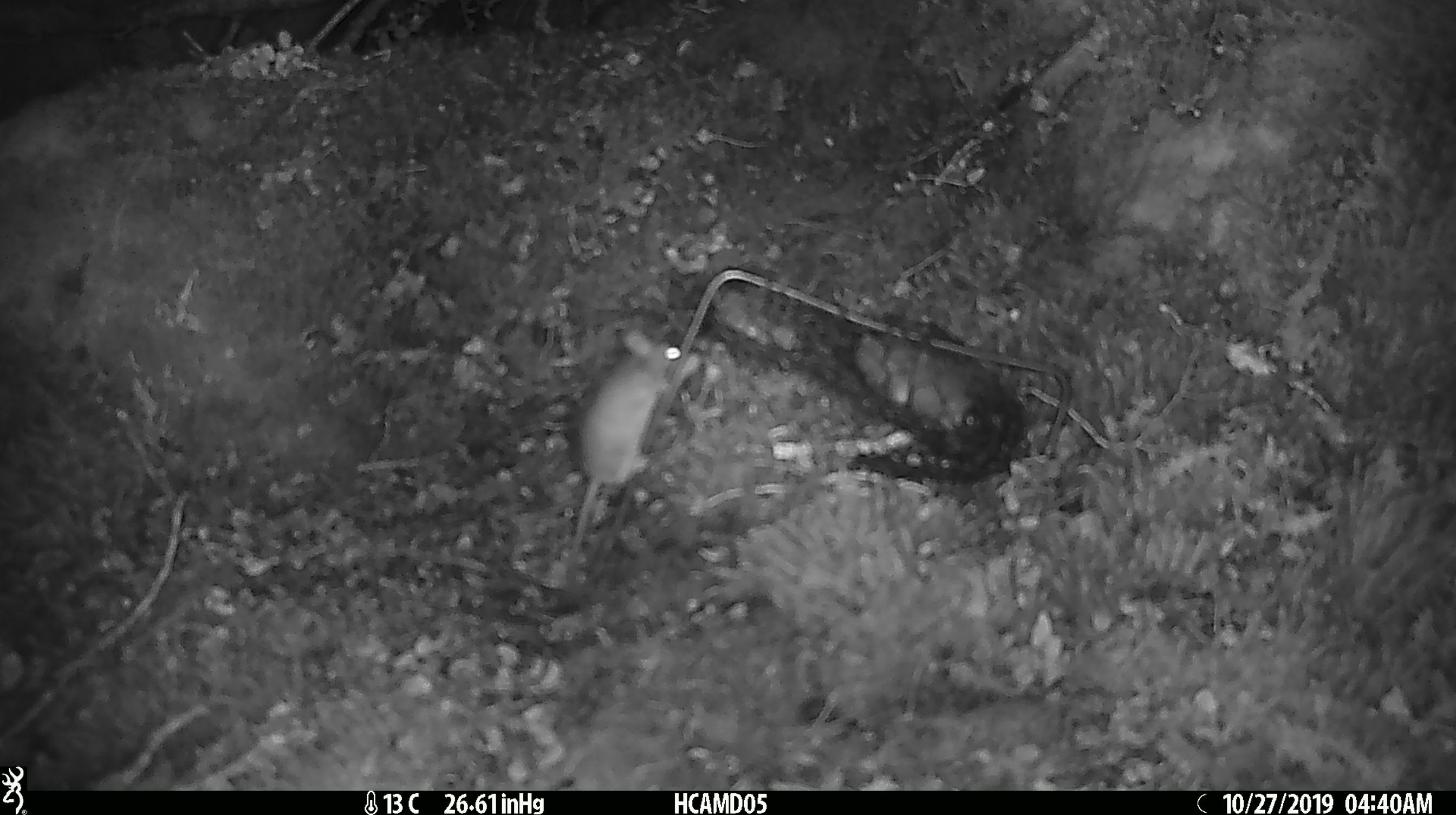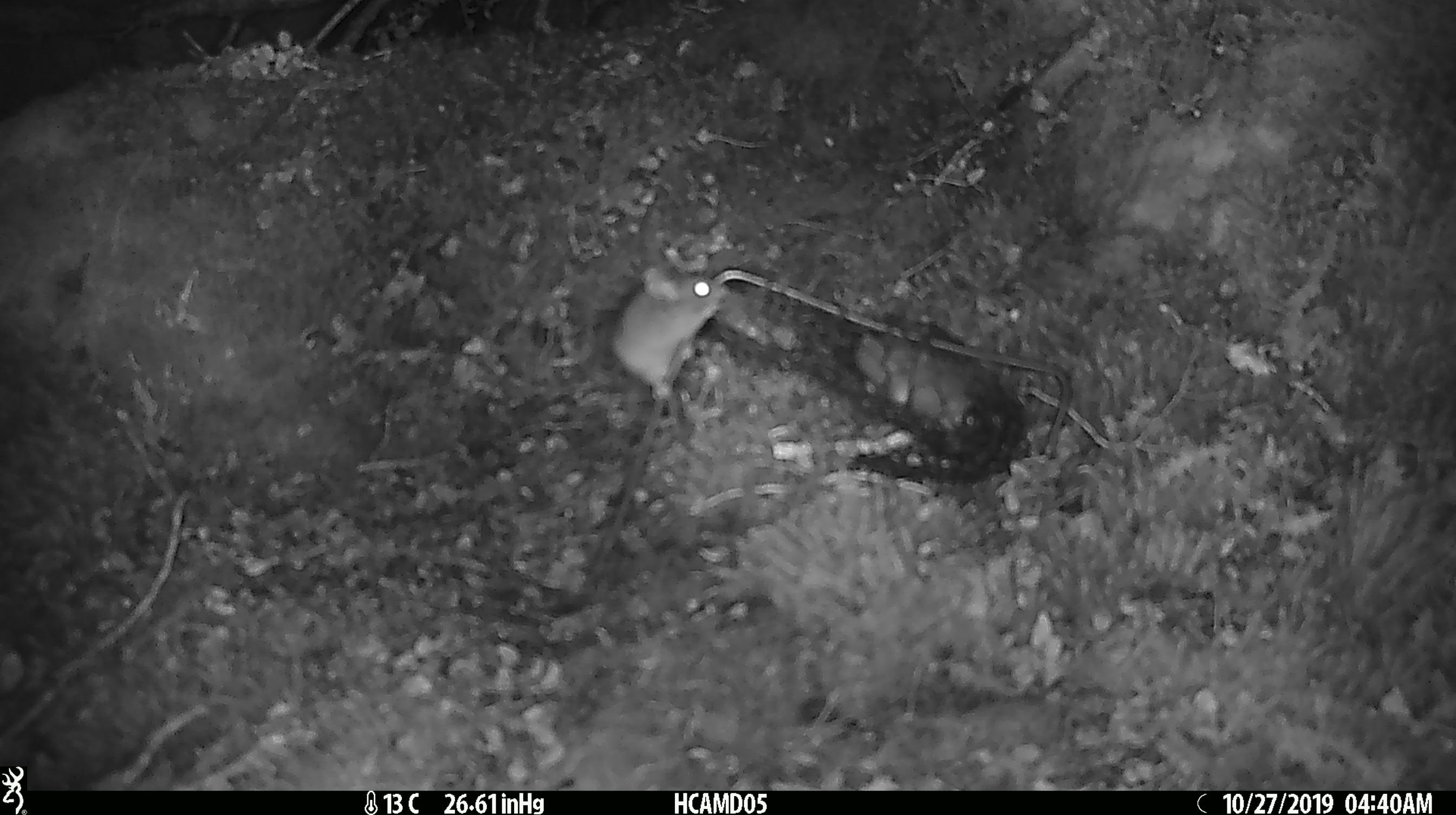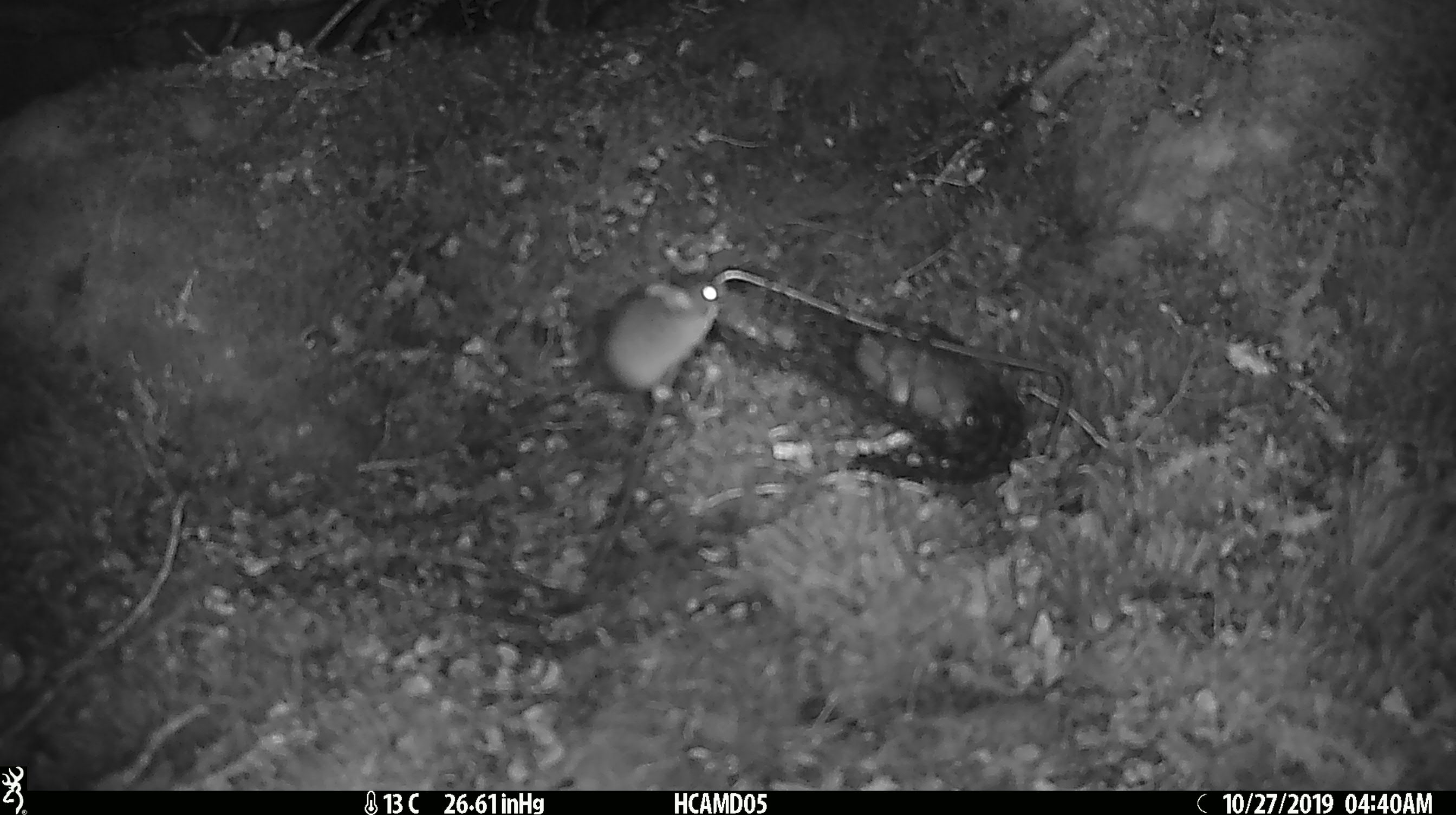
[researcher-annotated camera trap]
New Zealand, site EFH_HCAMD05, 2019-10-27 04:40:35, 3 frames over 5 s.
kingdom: Animalia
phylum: Chordata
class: Mammalia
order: Rodentia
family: Muridae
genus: Mus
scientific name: Mus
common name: mouse